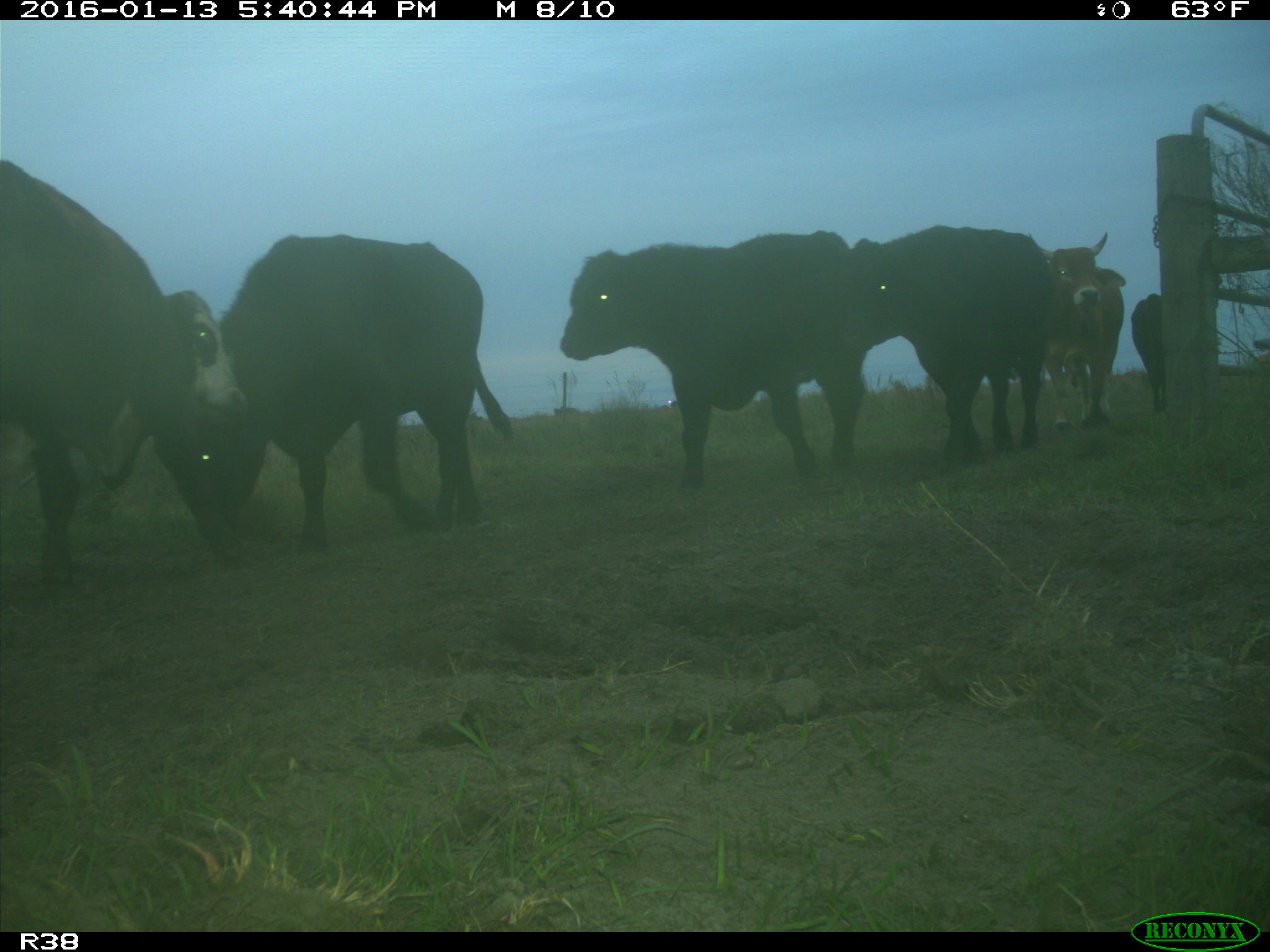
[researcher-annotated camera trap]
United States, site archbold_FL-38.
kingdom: Animalia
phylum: Chordata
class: Mammalia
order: Artiodactyla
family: Bovidae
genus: Bos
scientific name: Bos taurus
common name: domestic cow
Bos taurus (domestic cow).